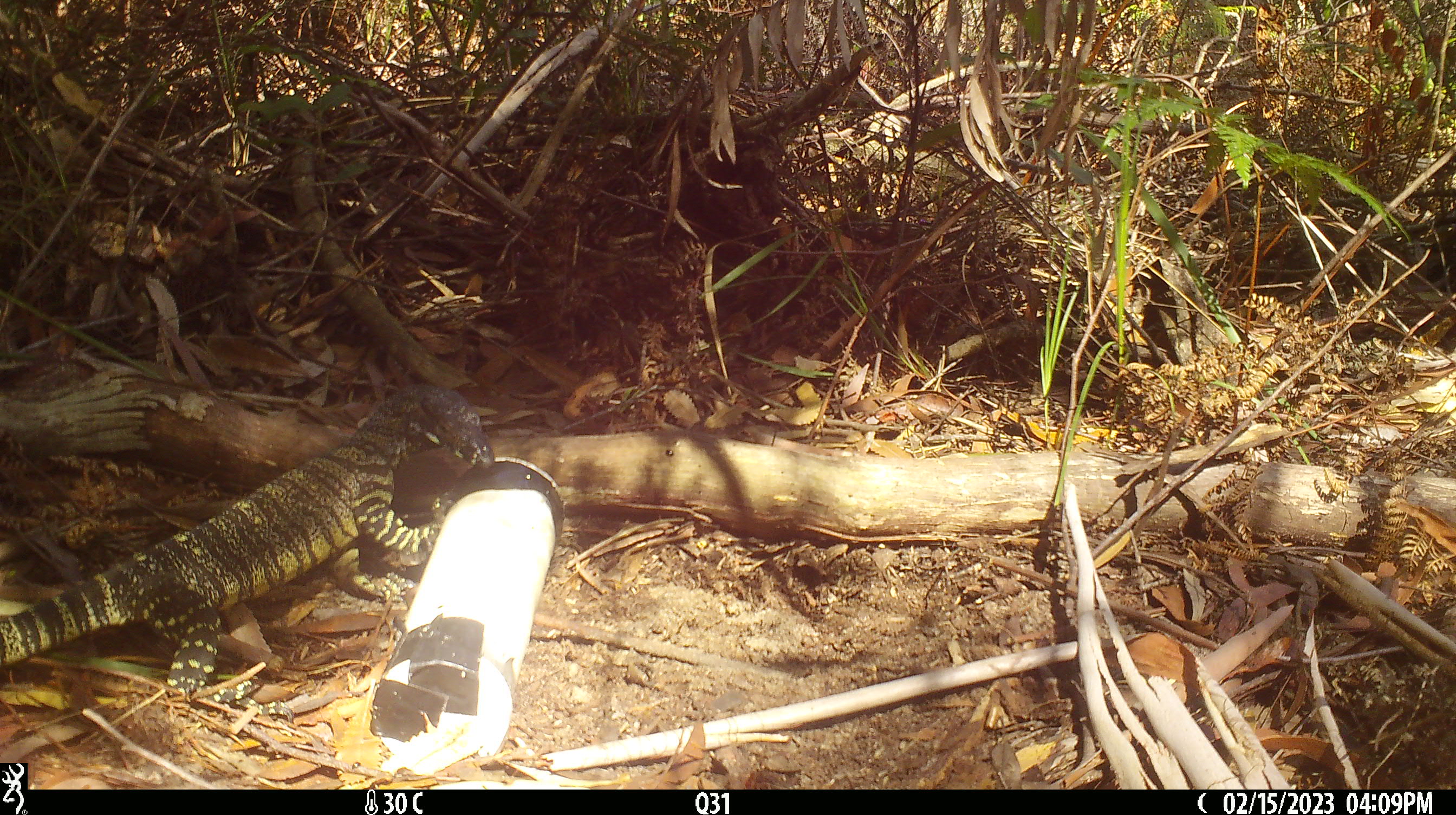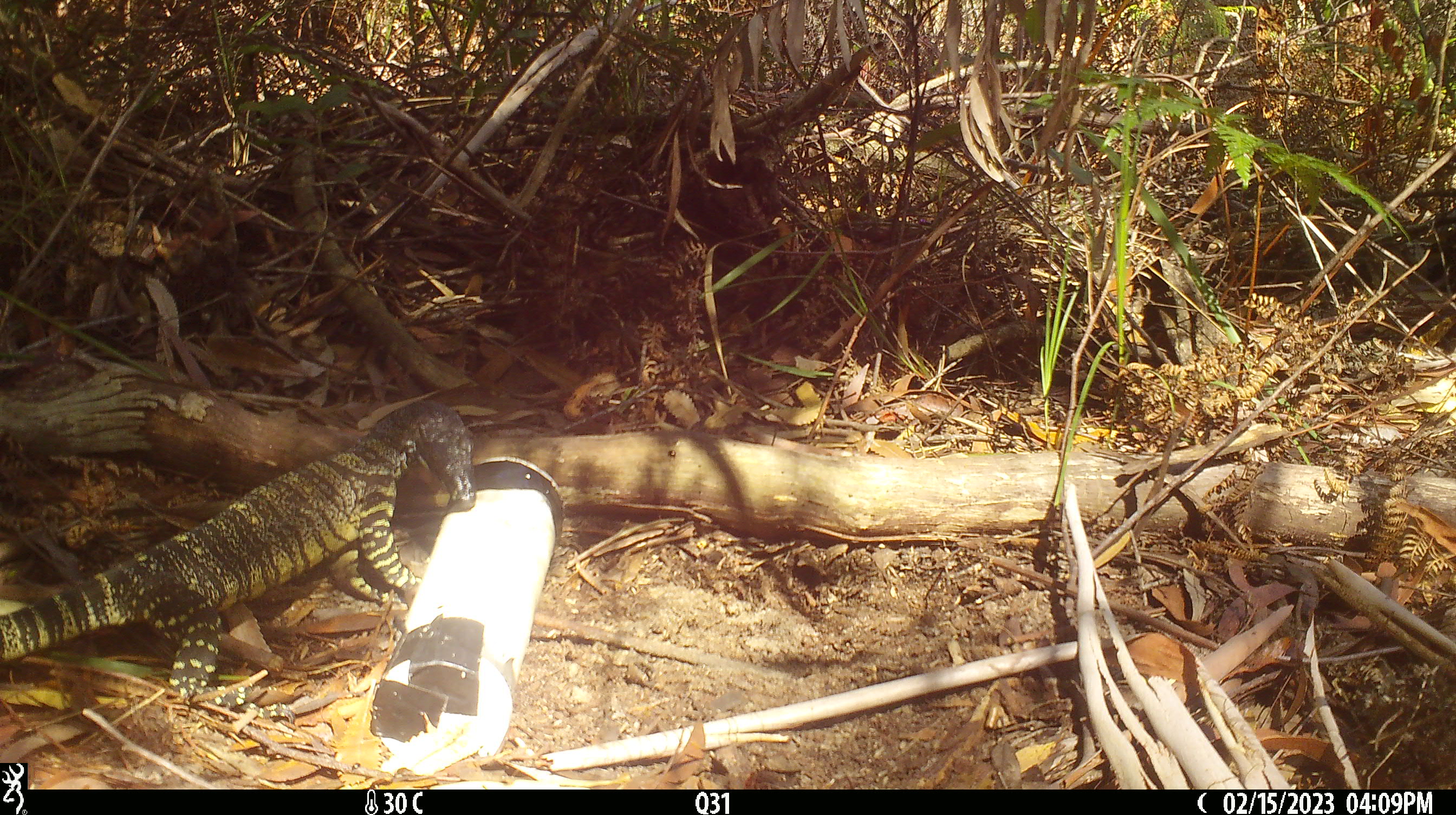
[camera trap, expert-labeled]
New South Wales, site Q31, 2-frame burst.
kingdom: Animalia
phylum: Chordata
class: Reptilia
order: Squamata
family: Varanidae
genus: Varanus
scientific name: Varanus varius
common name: lace monitor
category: goanna